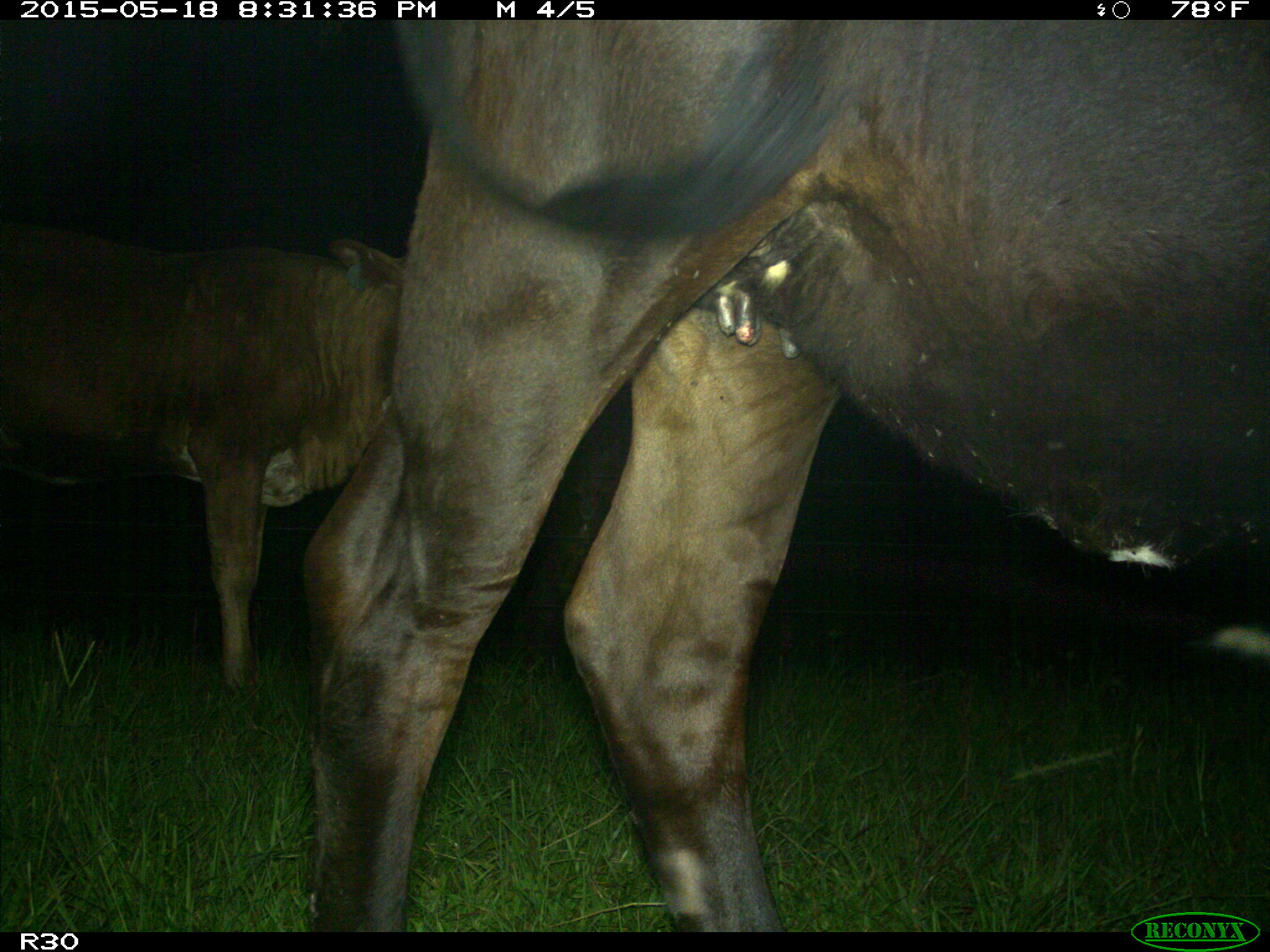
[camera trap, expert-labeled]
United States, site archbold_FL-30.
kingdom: Animalia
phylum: Chordata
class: Mammalia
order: Artiodactyla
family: Bovidae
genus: Bos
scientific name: Bos taurus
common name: domestic cow